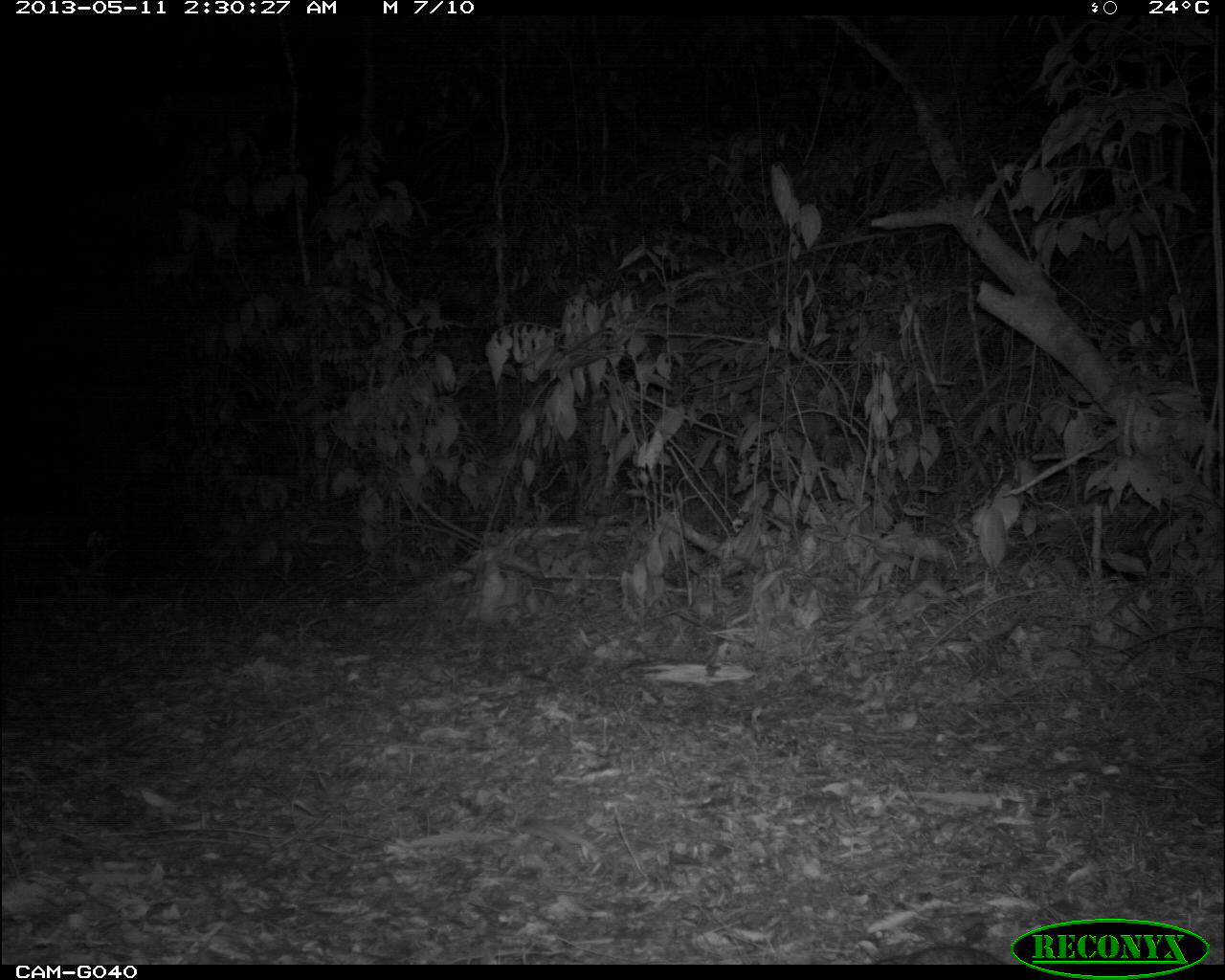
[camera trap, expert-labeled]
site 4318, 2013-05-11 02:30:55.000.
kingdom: Animalia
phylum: Chordata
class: Mammalia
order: Carnivora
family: Canidae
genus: Urocyon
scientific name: Urocyon cinereoargenteus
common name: gray fox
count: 1